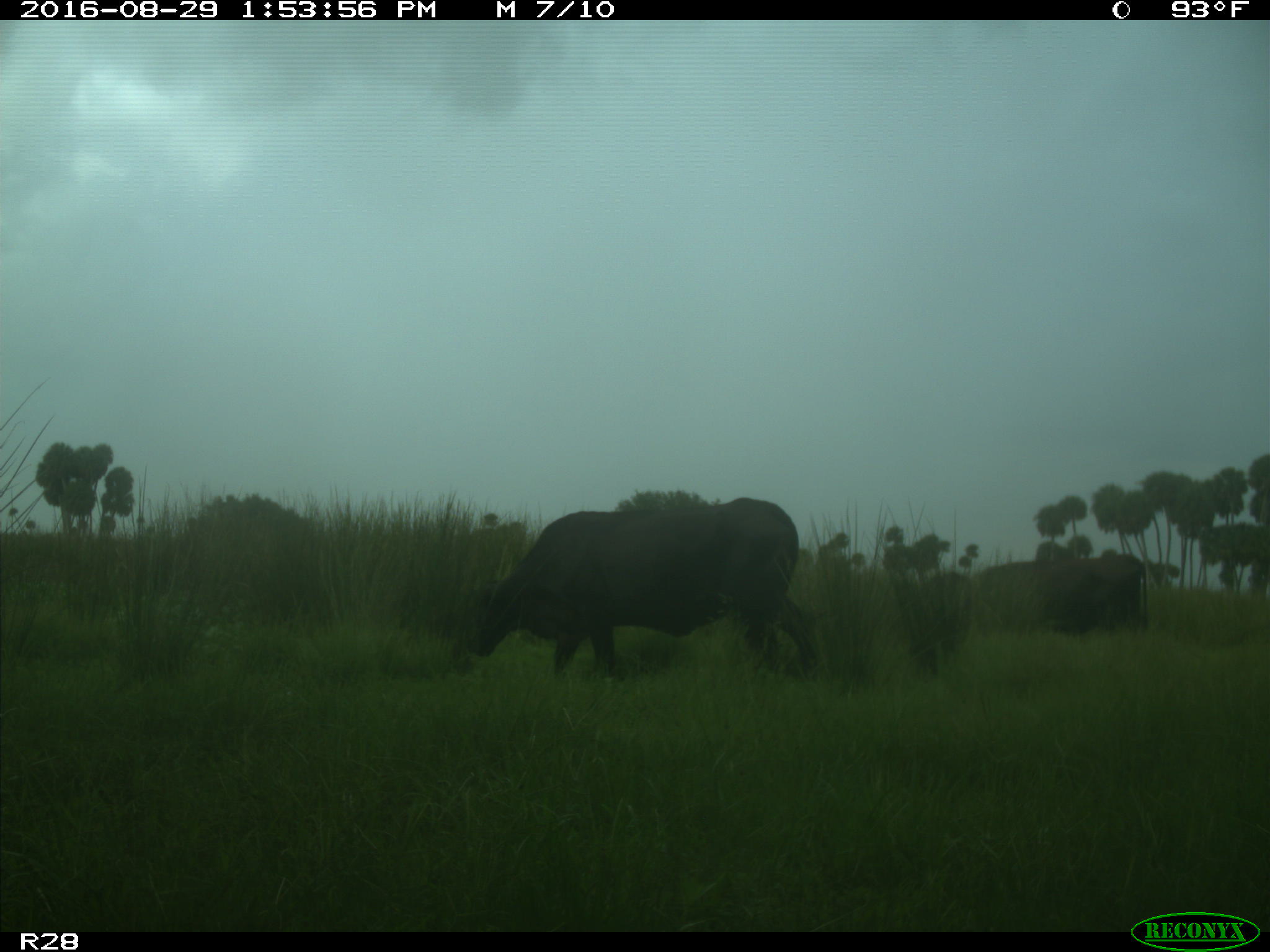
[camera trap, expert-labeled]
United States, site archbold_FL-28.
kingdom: Animalia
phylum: Chordata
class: Mammalia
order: Artiodactyla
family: Bovidae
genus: Bos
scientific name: Bos taurus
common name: domestic cow